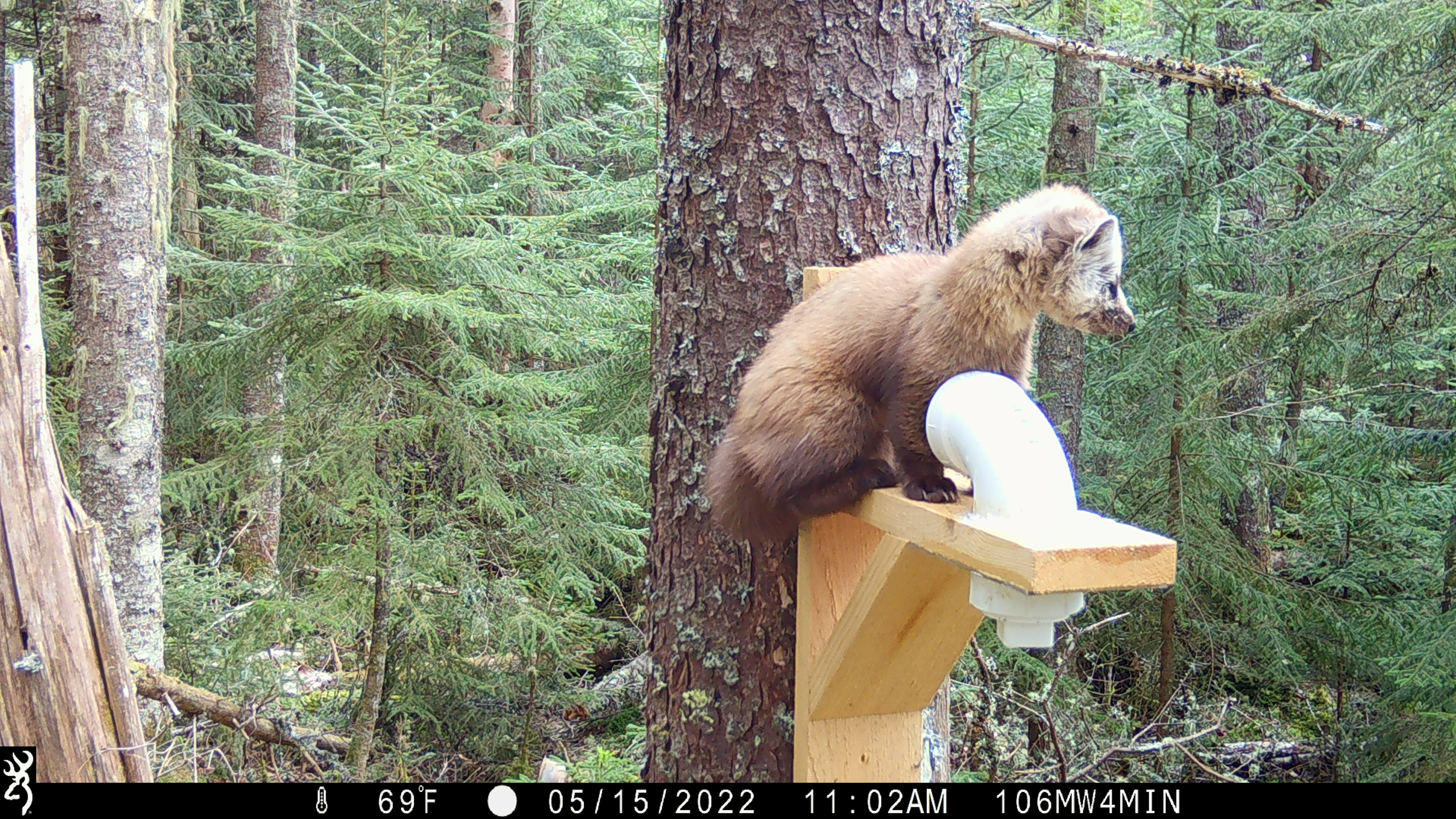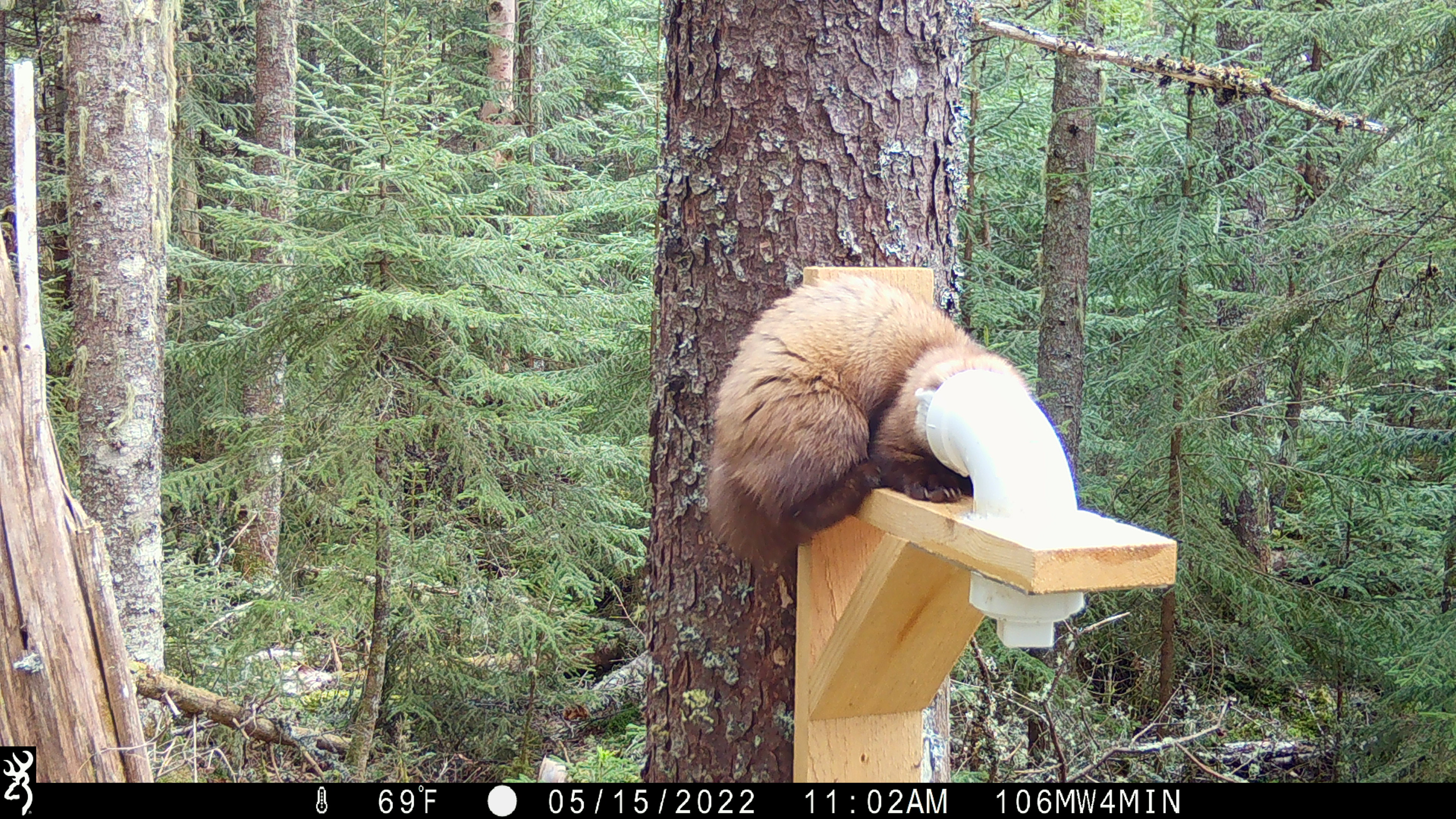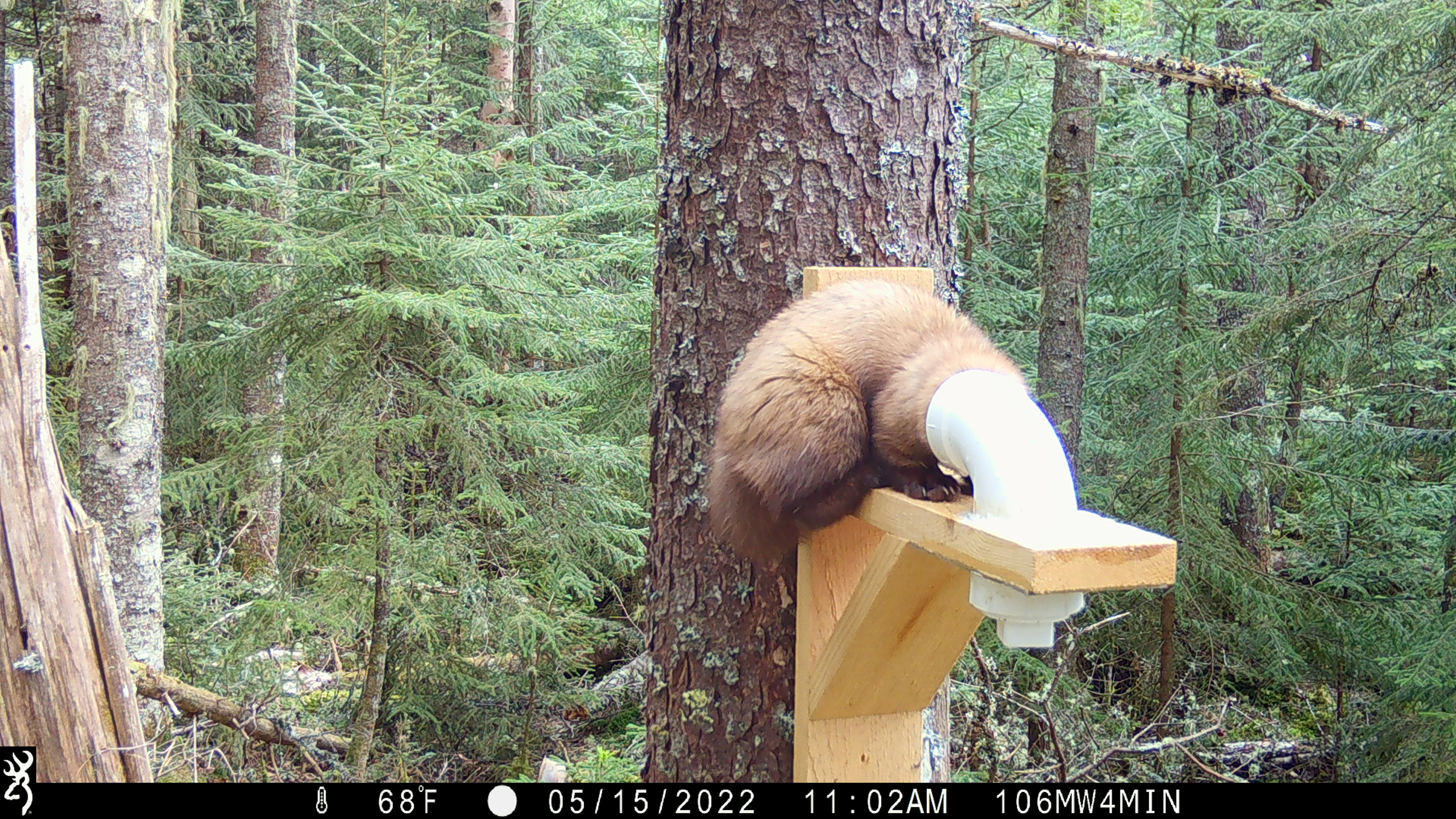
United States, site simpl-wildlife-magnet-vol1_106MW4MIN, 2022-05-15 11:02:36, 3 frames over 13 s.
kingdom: Animalia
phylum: Chordata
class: Mammalia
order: Carnivora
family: Mustelidae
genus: Martes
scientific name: Martes americana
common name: american marten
American marten (Martes americana).